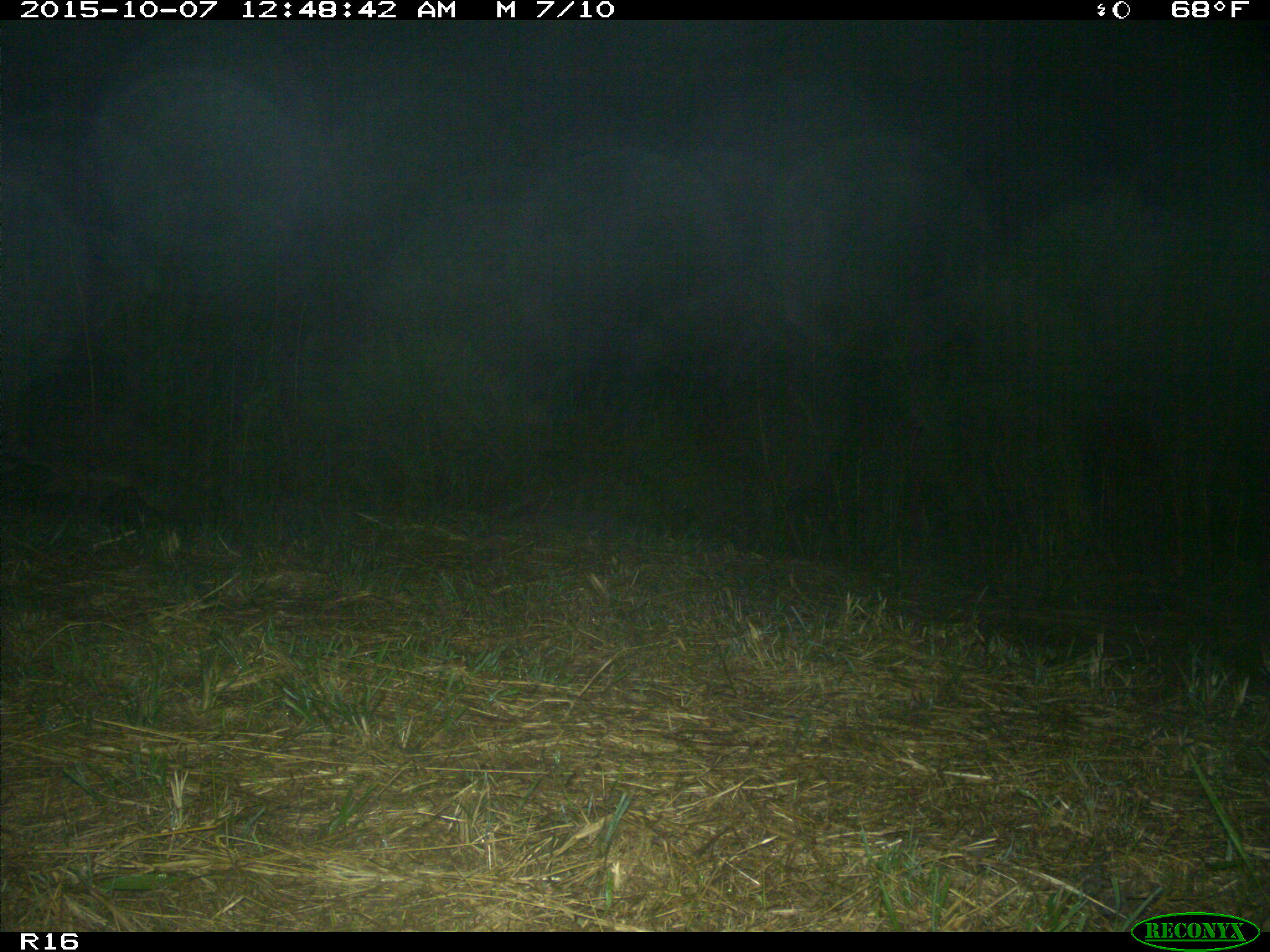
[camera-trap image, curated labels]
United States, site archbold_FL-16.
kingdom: Animalia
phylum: Chordata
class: Mammalia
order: Carnivora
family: Procyonidae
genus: Procyon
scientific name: Procyon lotor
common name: common raccoon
Procyon lotor (common raccoon).